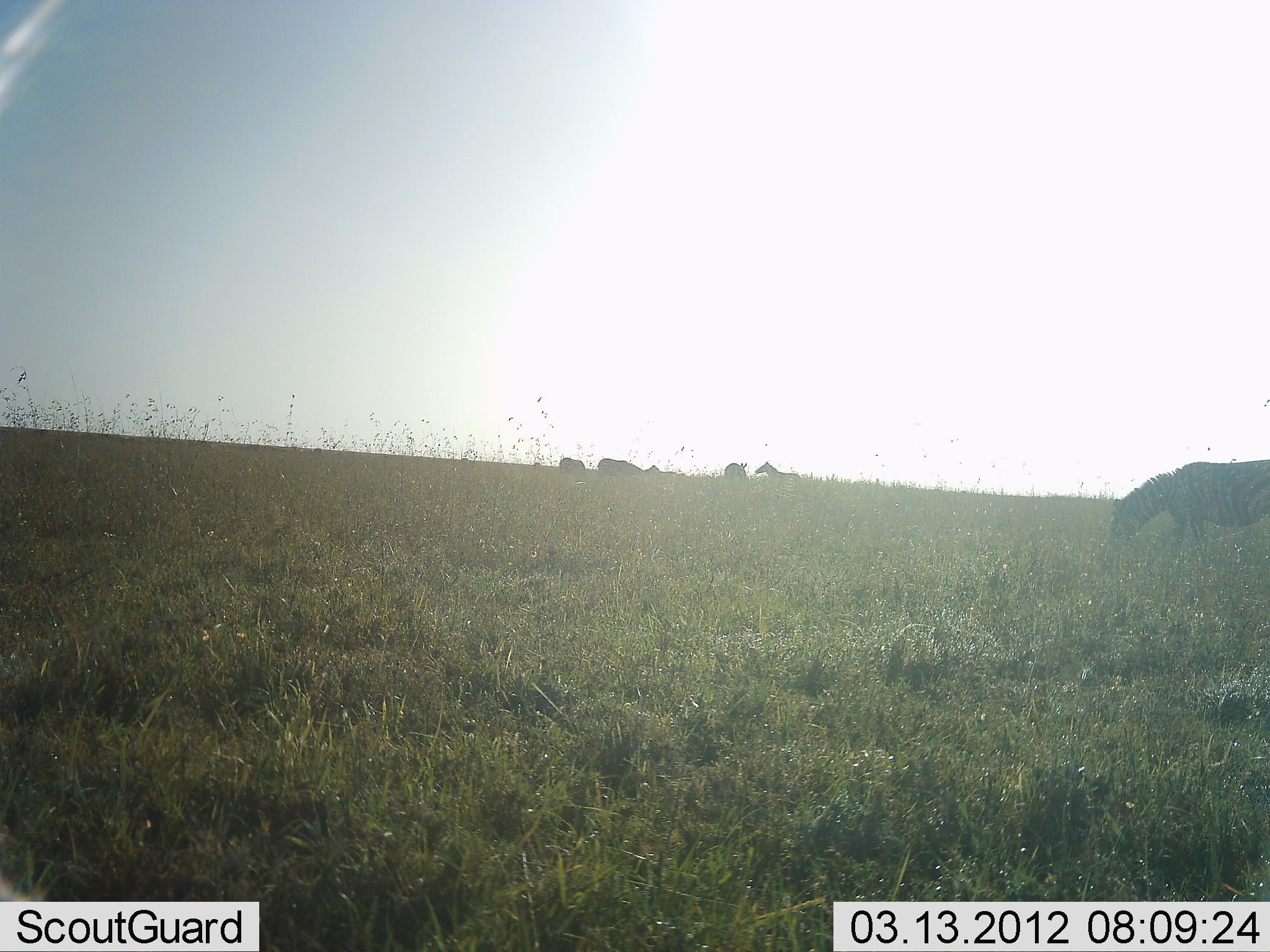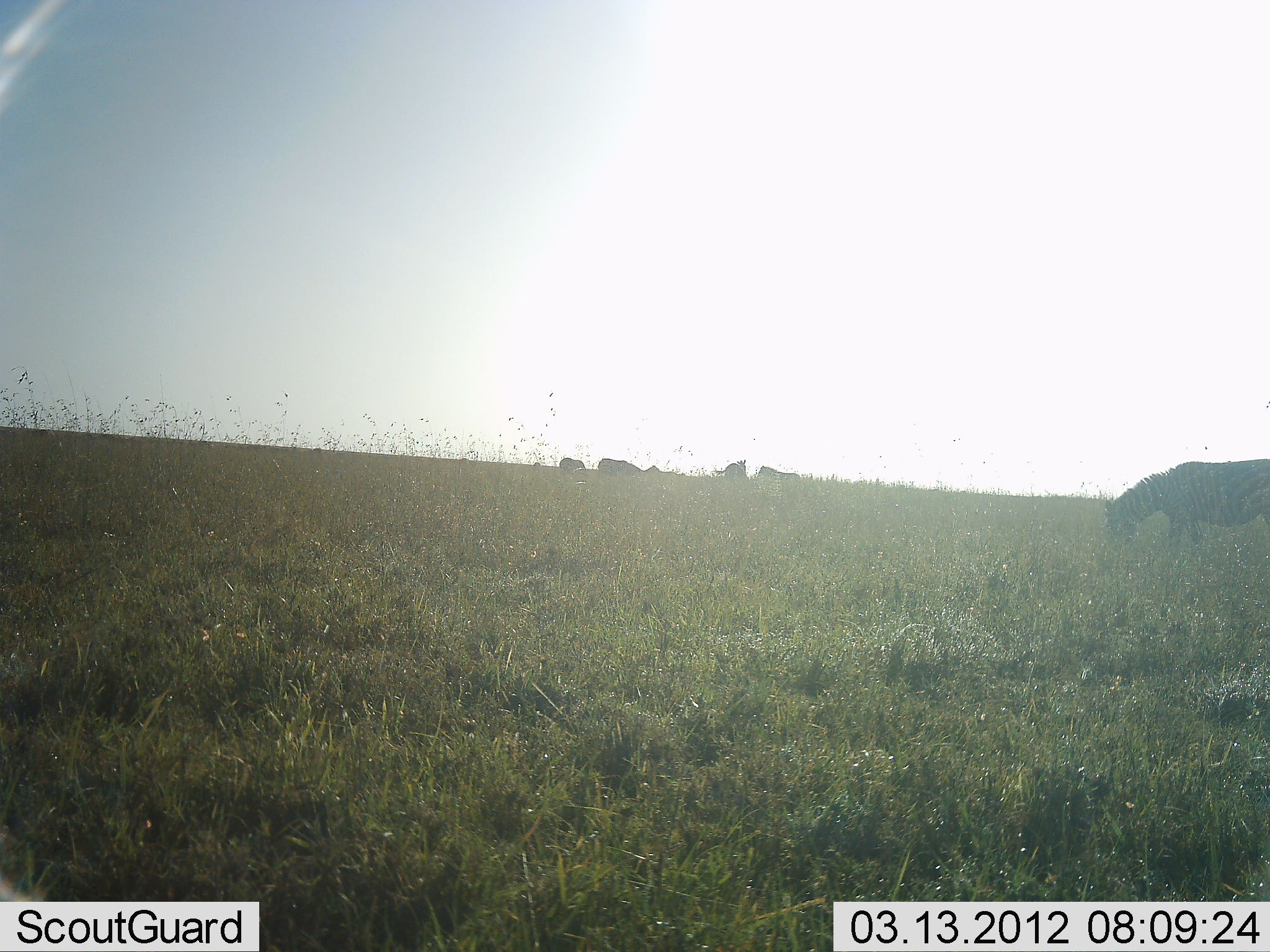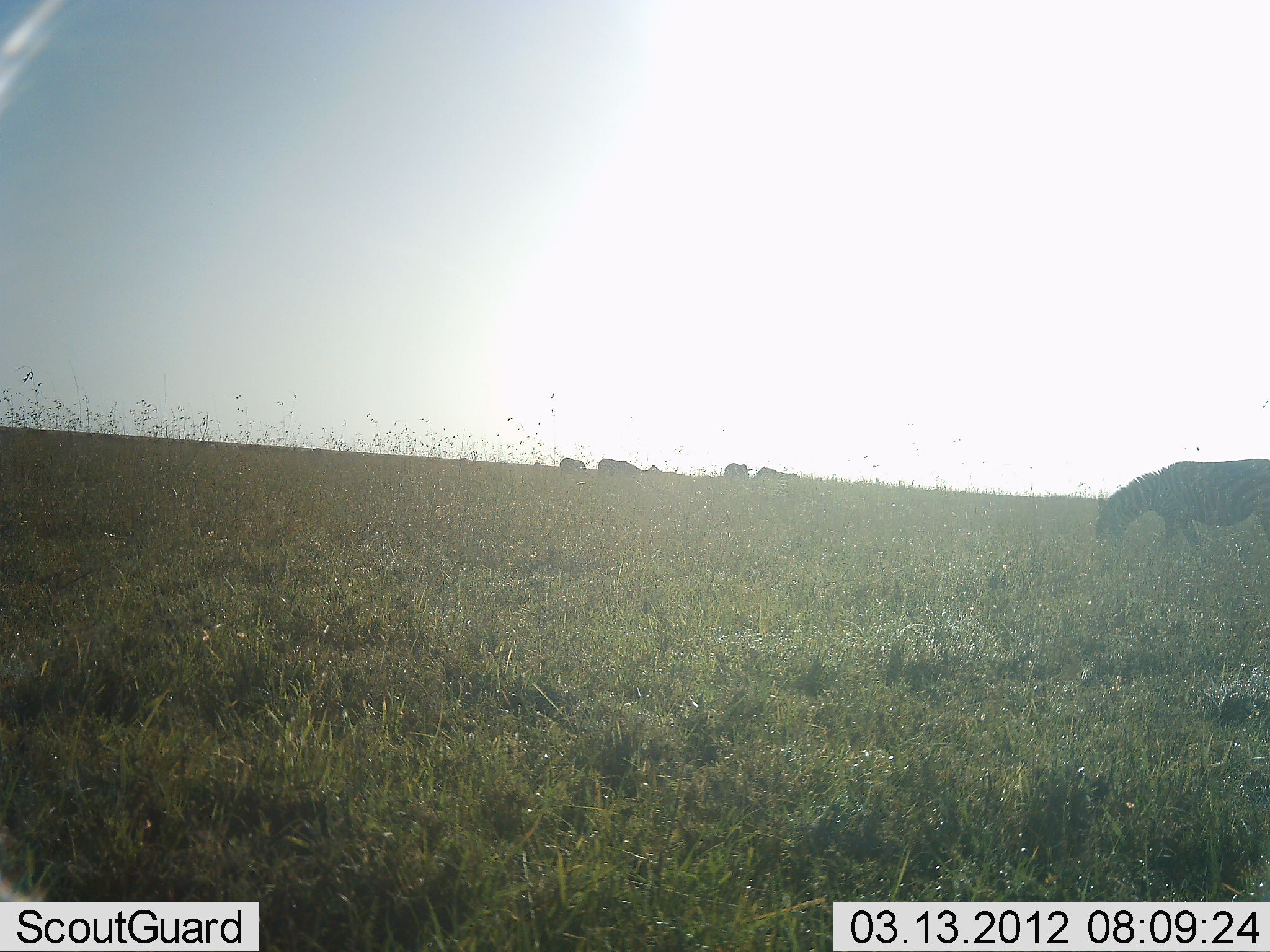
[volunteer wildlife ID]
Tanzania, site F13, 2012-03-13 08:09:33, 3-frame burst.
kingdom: Animalia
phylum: Chordata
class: Mammalia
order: Perissodactyla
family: Equidae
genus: Equus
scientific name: Equus quagga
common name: plains zebra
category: zebra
Zebra (plains zebra) (Equus quagga), count 5. Behavior (volunteer vote fractions): standing 44%, resting 0%, moving 12%, interacting 0%. Young present (vote fraction): 0%. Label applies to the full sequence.